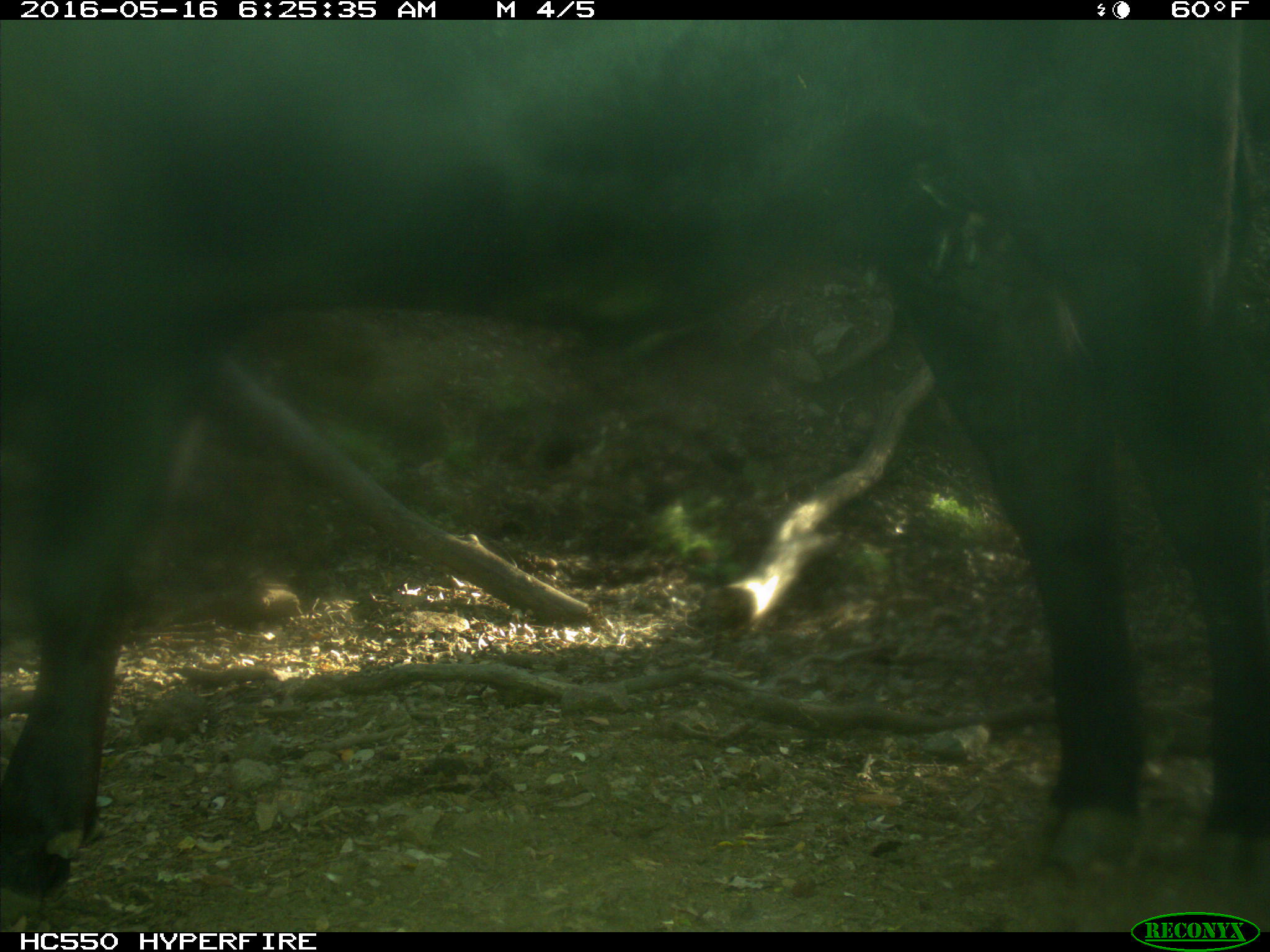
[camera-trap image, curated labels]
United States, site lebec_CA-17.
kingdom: Animalia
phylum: Chordata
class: Mammalia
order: Artiodactyla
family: Bovidae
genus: Bos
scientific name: Bos taurus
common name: domestic cow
Bos taurus (domestic cow).